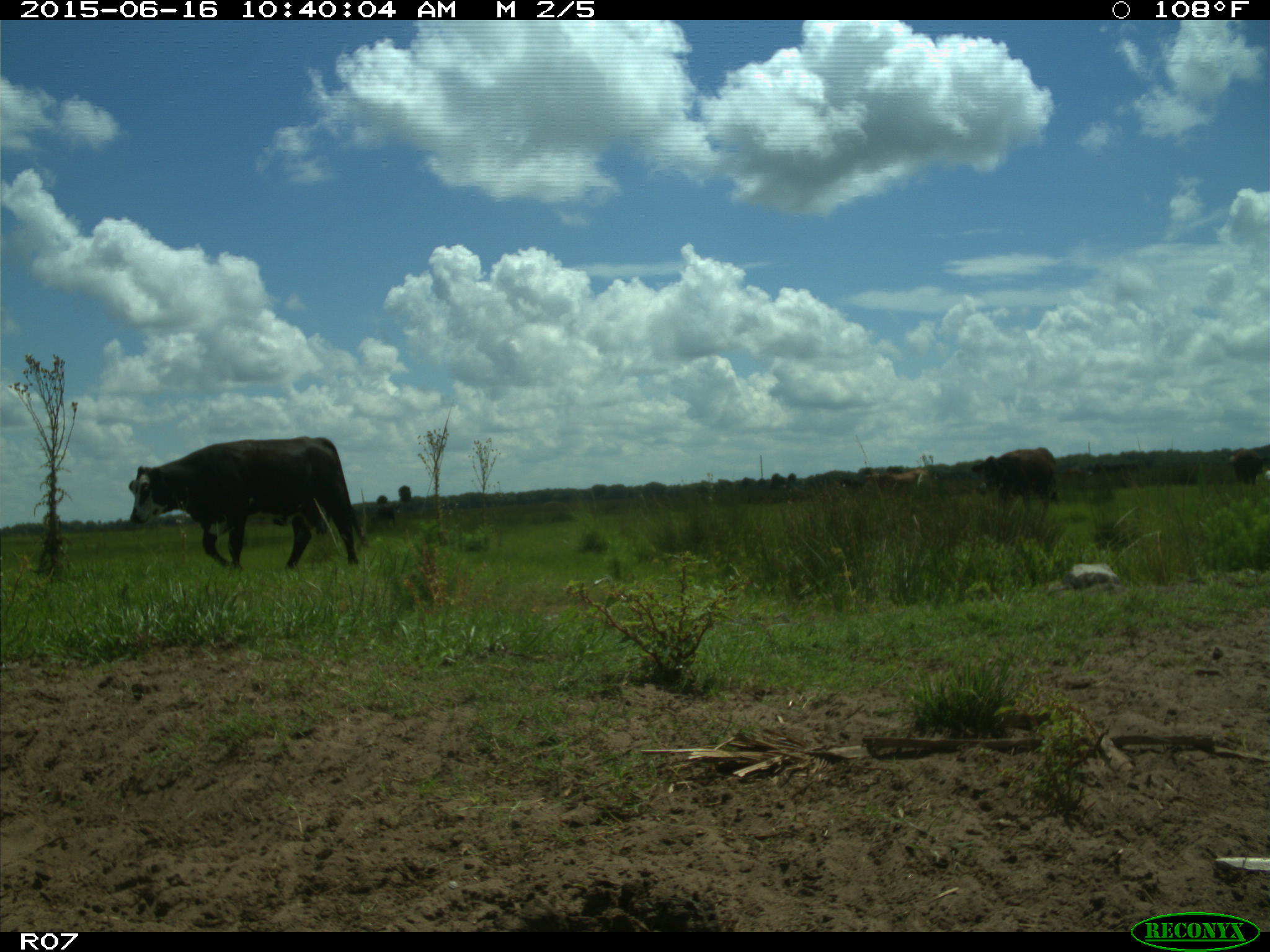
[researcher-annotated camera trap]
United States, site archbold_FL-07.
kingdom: Animalia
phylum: Chordata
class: Mammalia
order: Artiodactyla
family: Bovidae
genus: Bos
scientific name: Bos taurus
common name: domestic cow